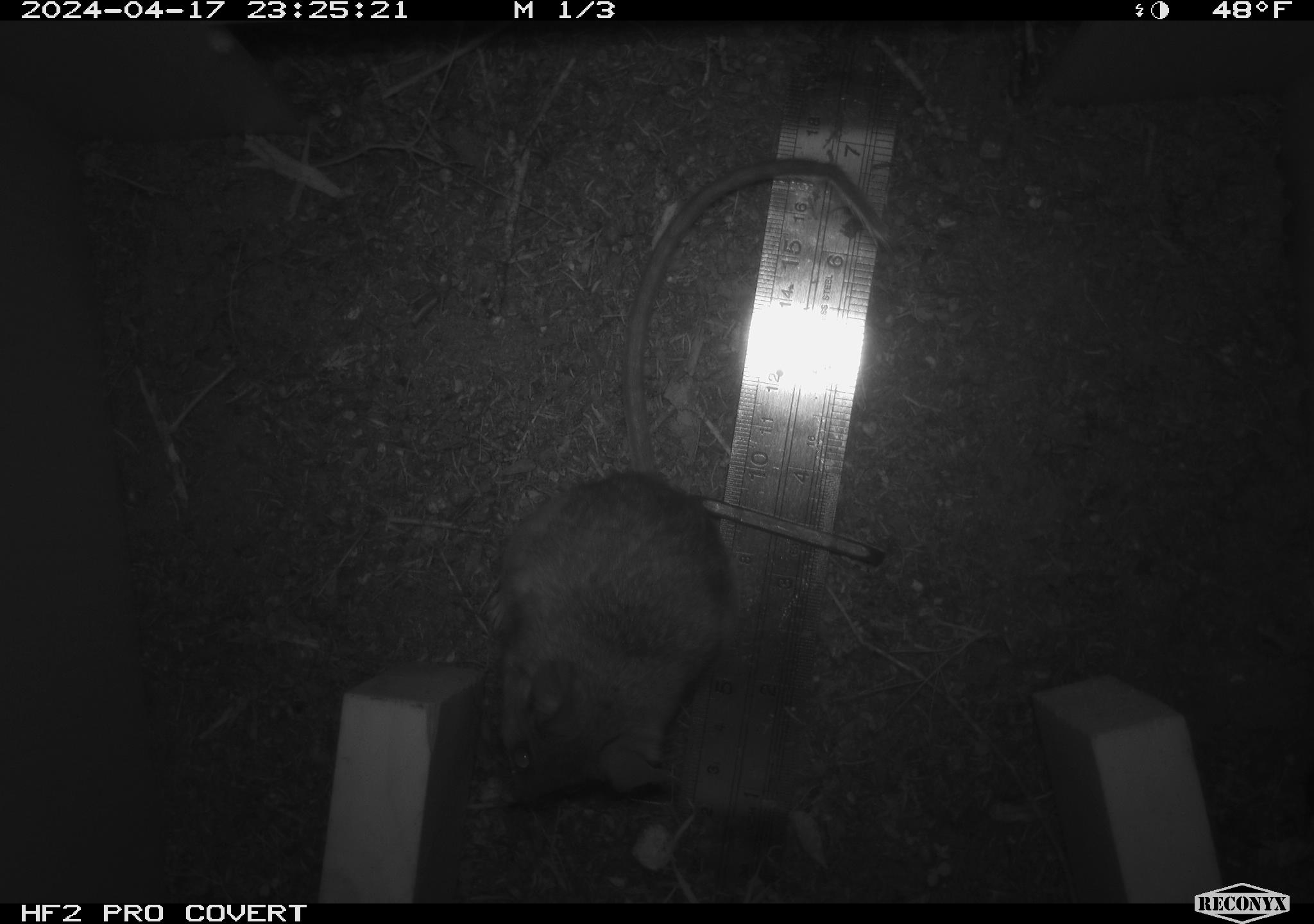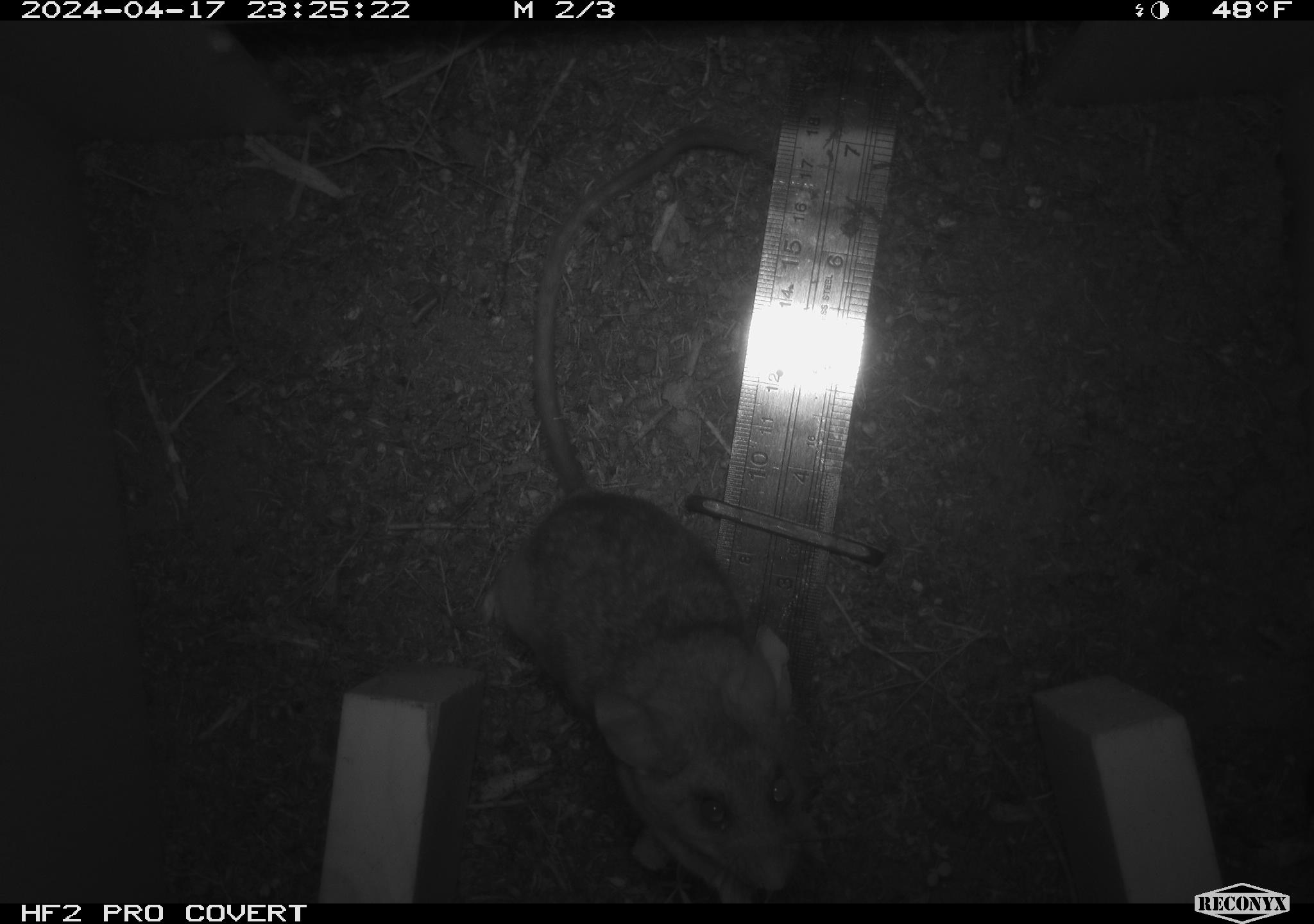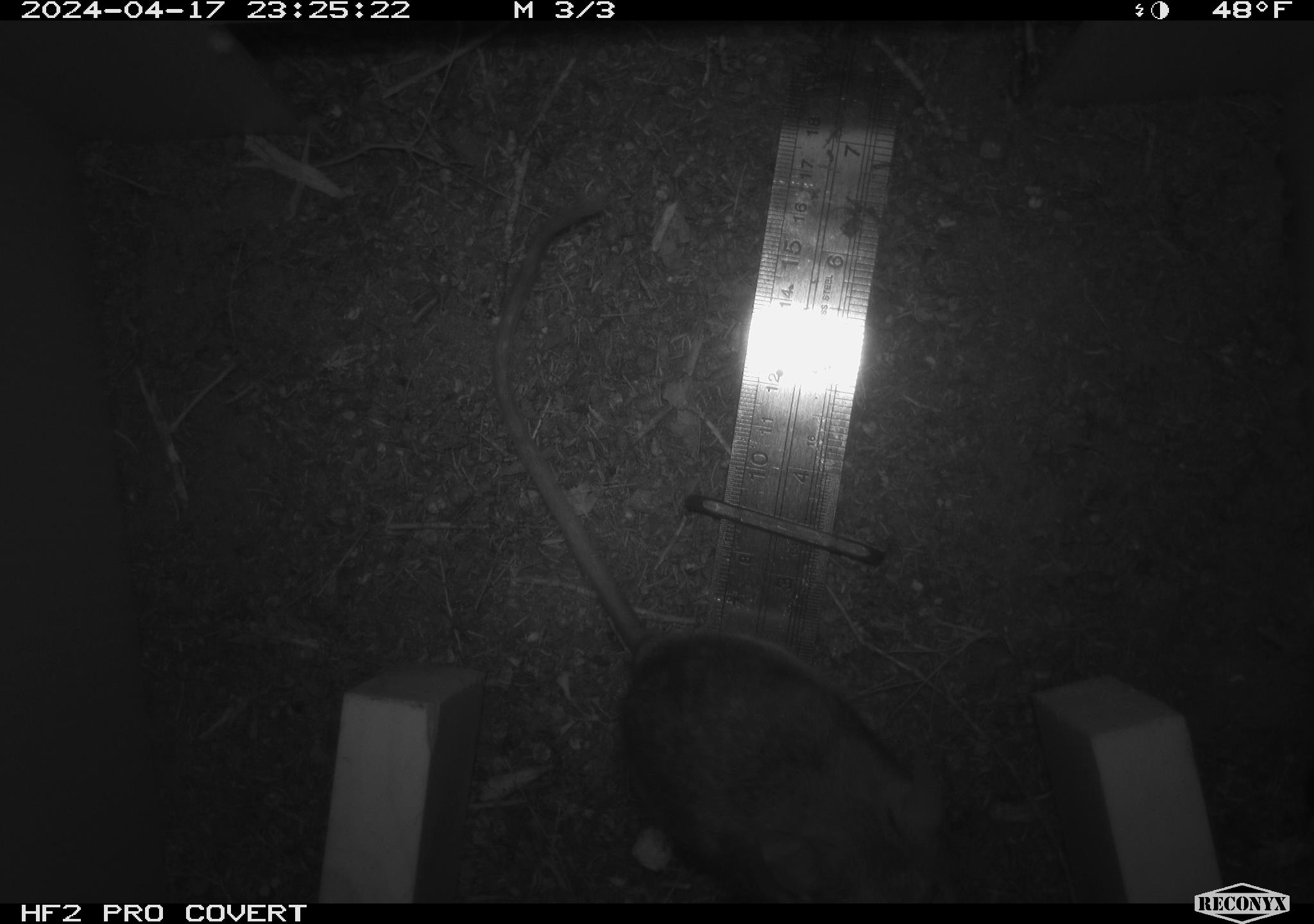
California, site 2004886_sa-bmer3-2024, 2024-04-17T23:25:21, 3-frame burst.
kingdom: Animalia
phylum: Chordata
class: Mammalia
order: Rodentia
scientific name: Rodentia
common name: mouse species